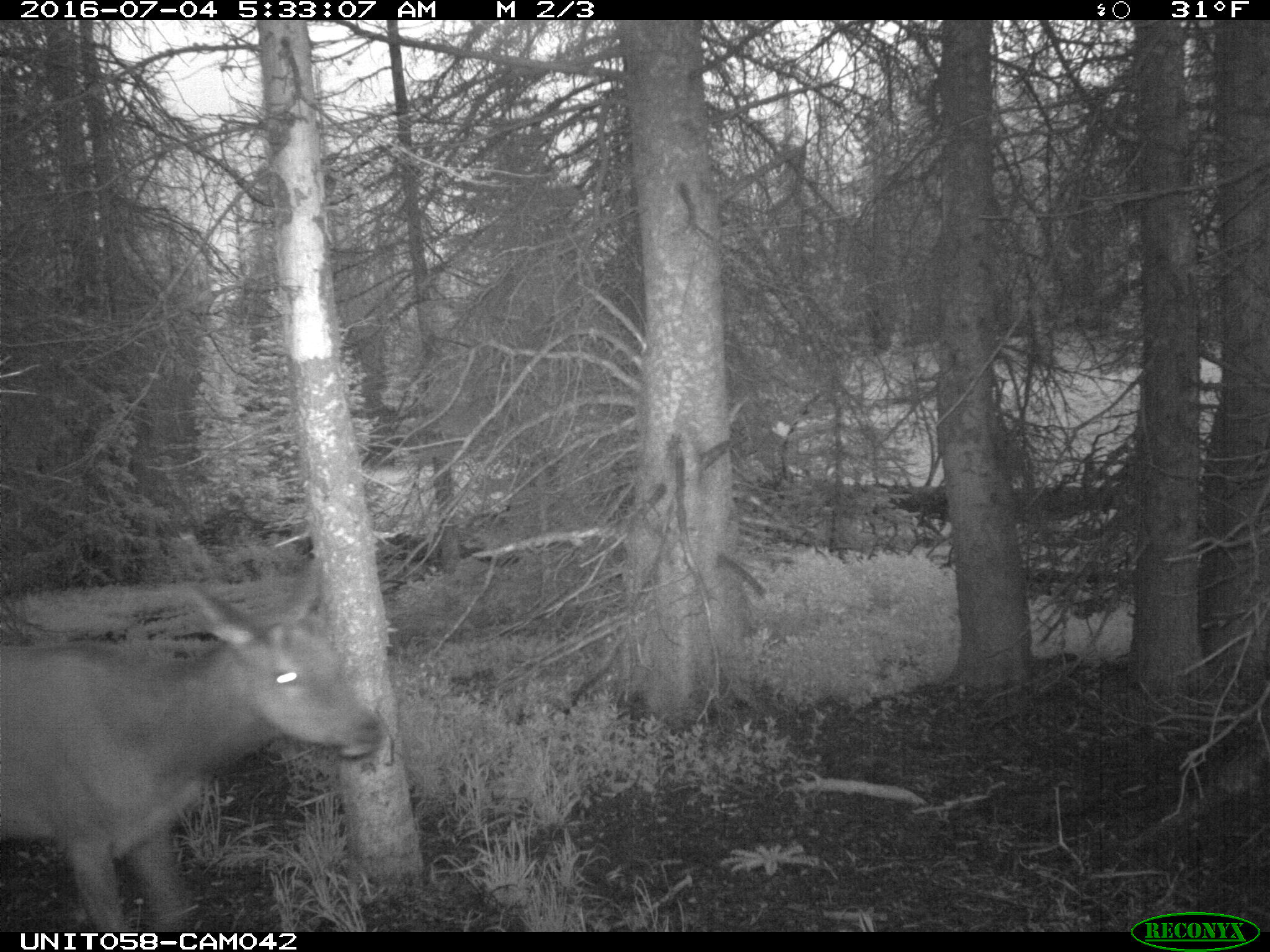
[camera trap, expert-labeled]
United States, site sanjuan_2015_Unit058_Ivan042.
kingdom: Animalia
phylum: Chordata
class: Mammalia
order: Artiodactyla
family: Cervidae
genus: Cervus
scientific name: Cervus elaphus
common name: red deer